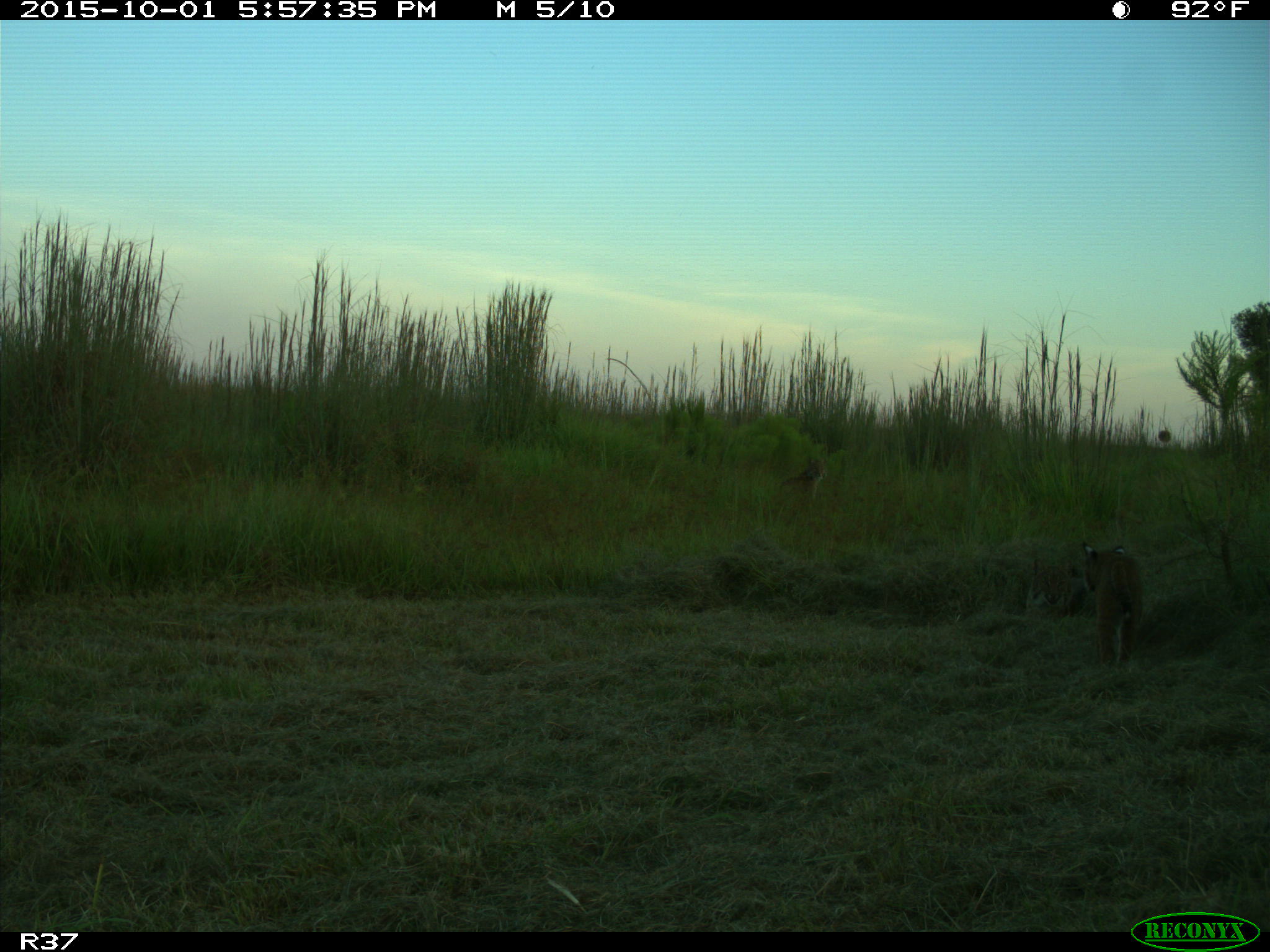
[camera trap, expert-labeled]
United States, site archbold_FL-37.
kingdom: Animalia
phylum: Chordata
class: Mammalia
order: Carnivora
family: Felidae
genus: Lynx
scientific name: Lynx rufus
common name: bobcat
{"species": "Lynx rufus (bobcat)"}